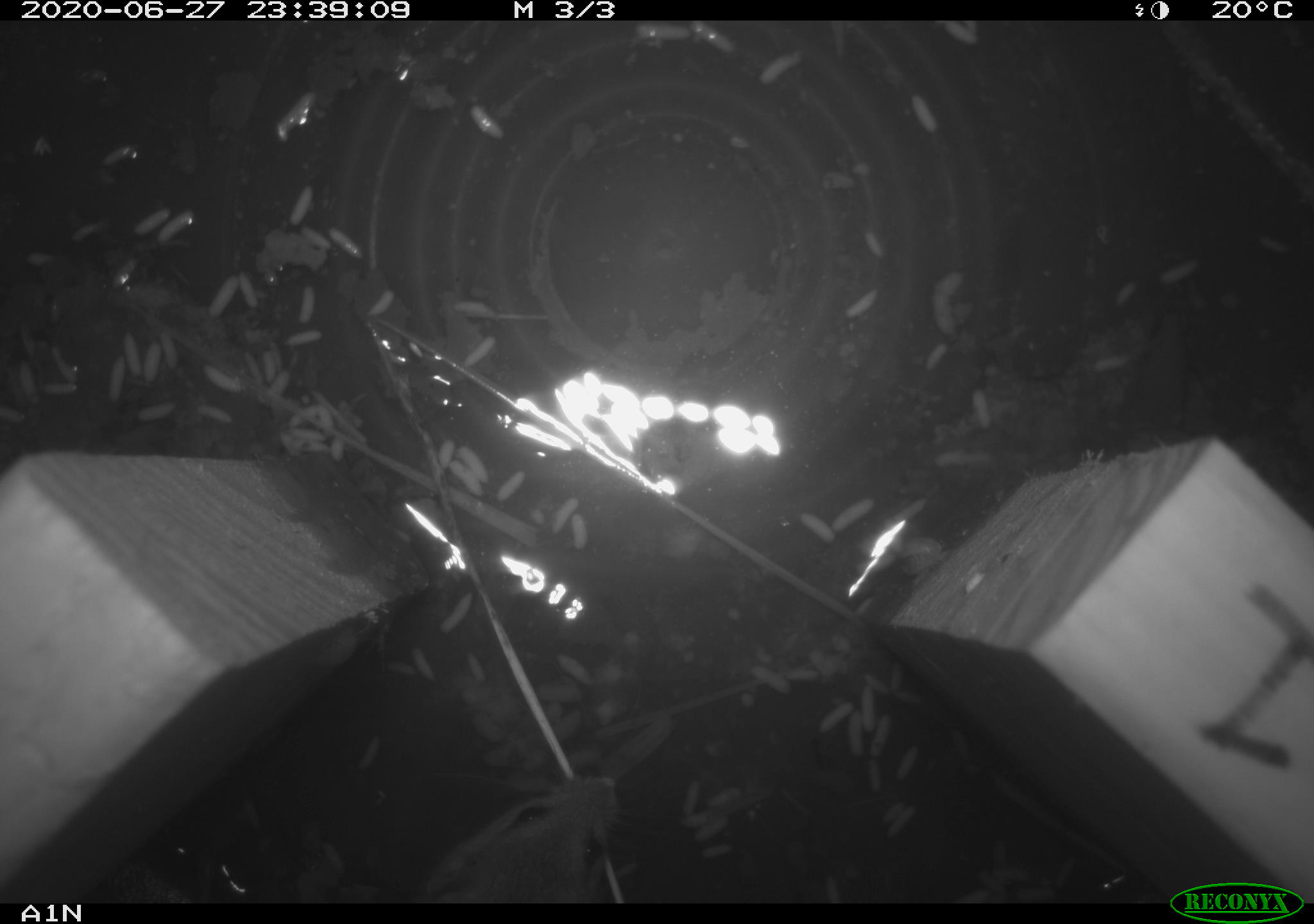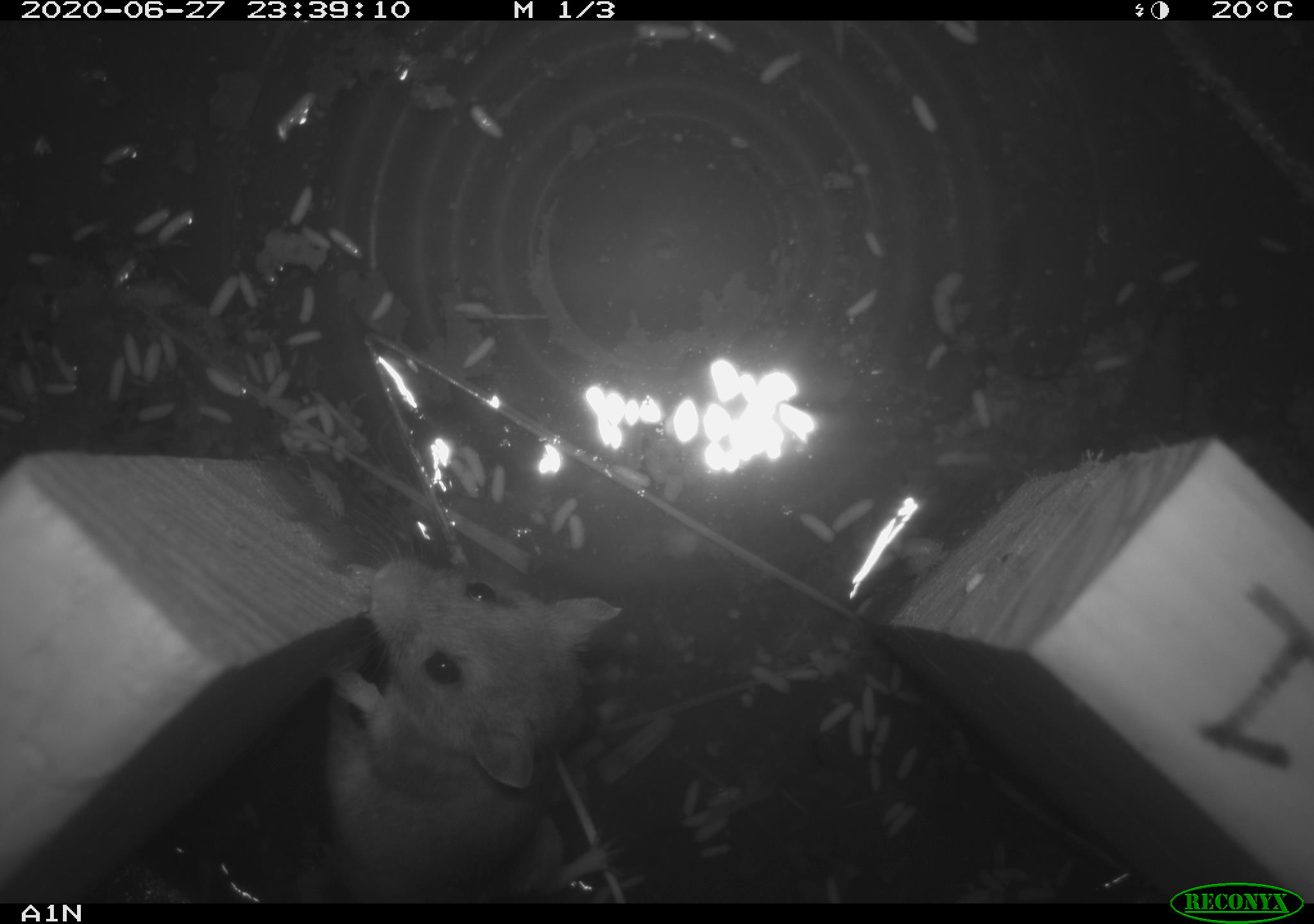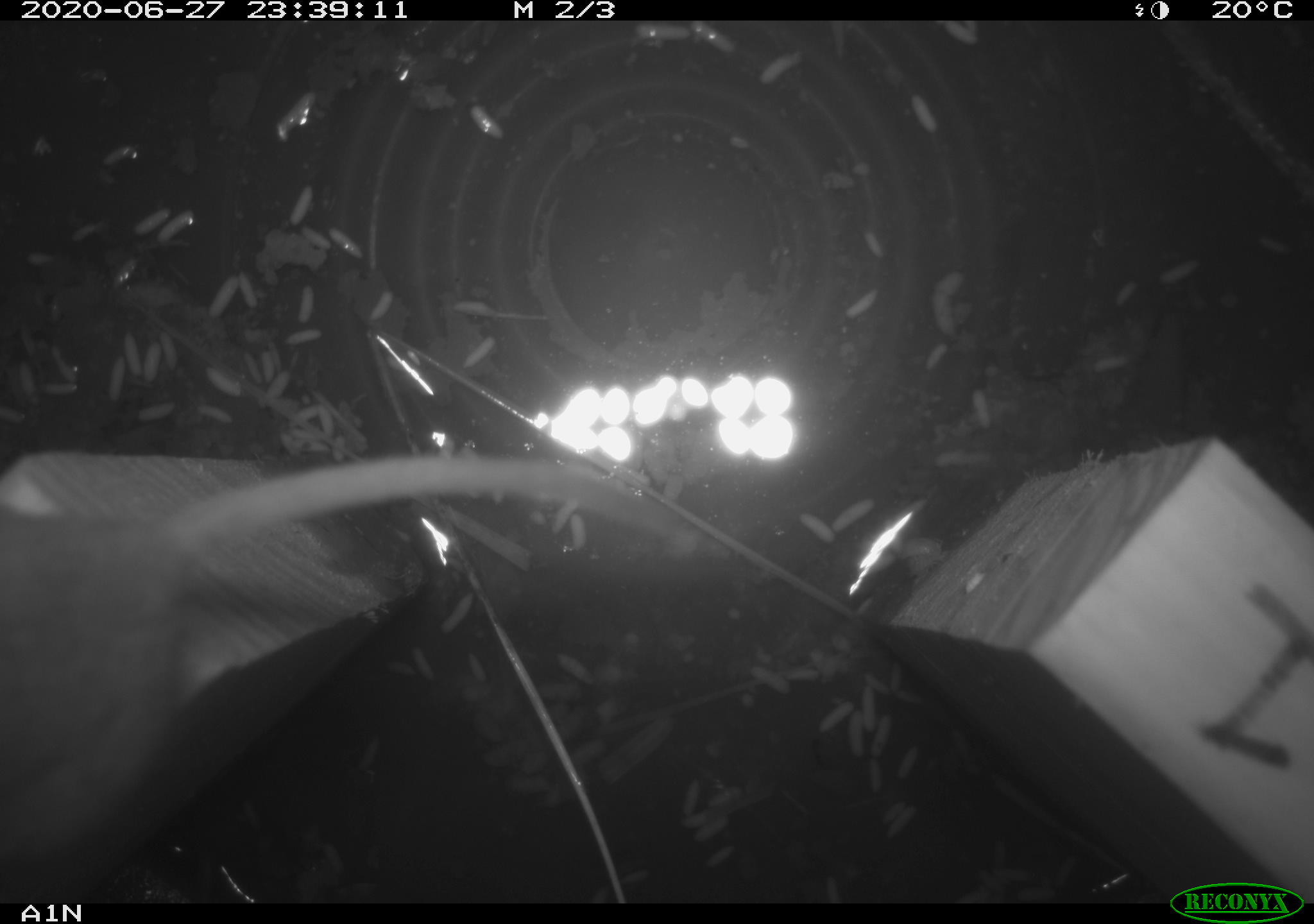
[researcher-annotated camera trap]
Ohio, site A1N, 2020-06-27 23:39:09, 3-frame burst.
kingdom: Animalia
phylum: Chordata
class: Mammalia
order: Rodentia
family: Cricetidae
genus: Peromyscus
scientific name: Peromyscus leucopus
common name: white-footed mouse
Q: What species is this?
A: White-footed mouse (Peromyscus leucopus).